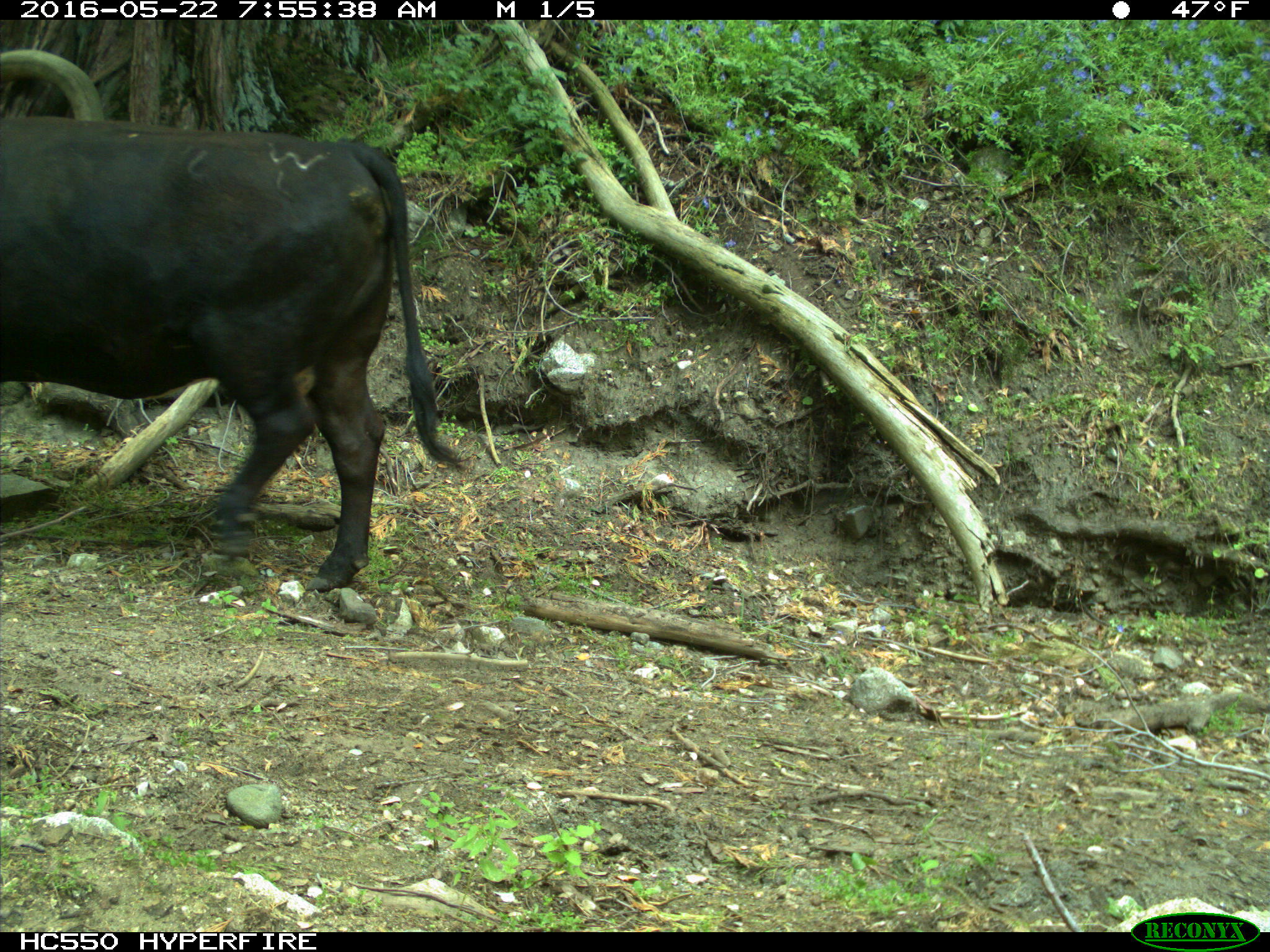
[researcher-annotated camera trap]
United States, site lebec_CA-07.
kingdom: Animalia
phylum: Chordata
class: Mammalia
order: Artiodactyla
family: Bovidae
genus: Bos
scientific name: Bos taurus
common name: domestic cow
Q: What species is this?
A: Bos taurus (domestic cow).